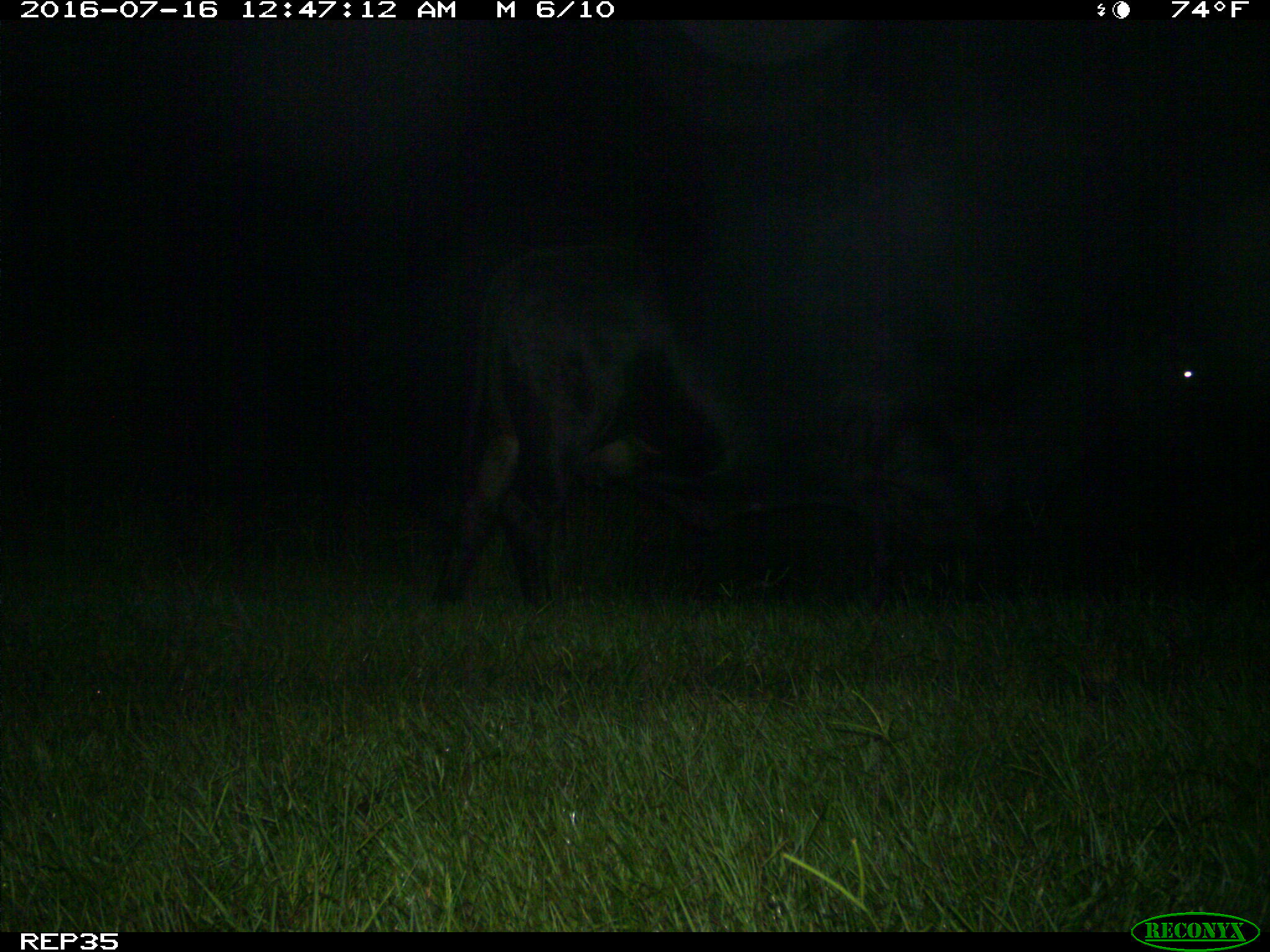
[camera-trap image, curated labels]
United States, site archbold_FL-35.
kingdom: Animalia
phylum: Chordata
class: Mammalia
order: Artiodactyla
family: Bovidae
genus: Bos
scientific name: Bos taurus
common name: domestic cow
Bos taurus (domestic cow).